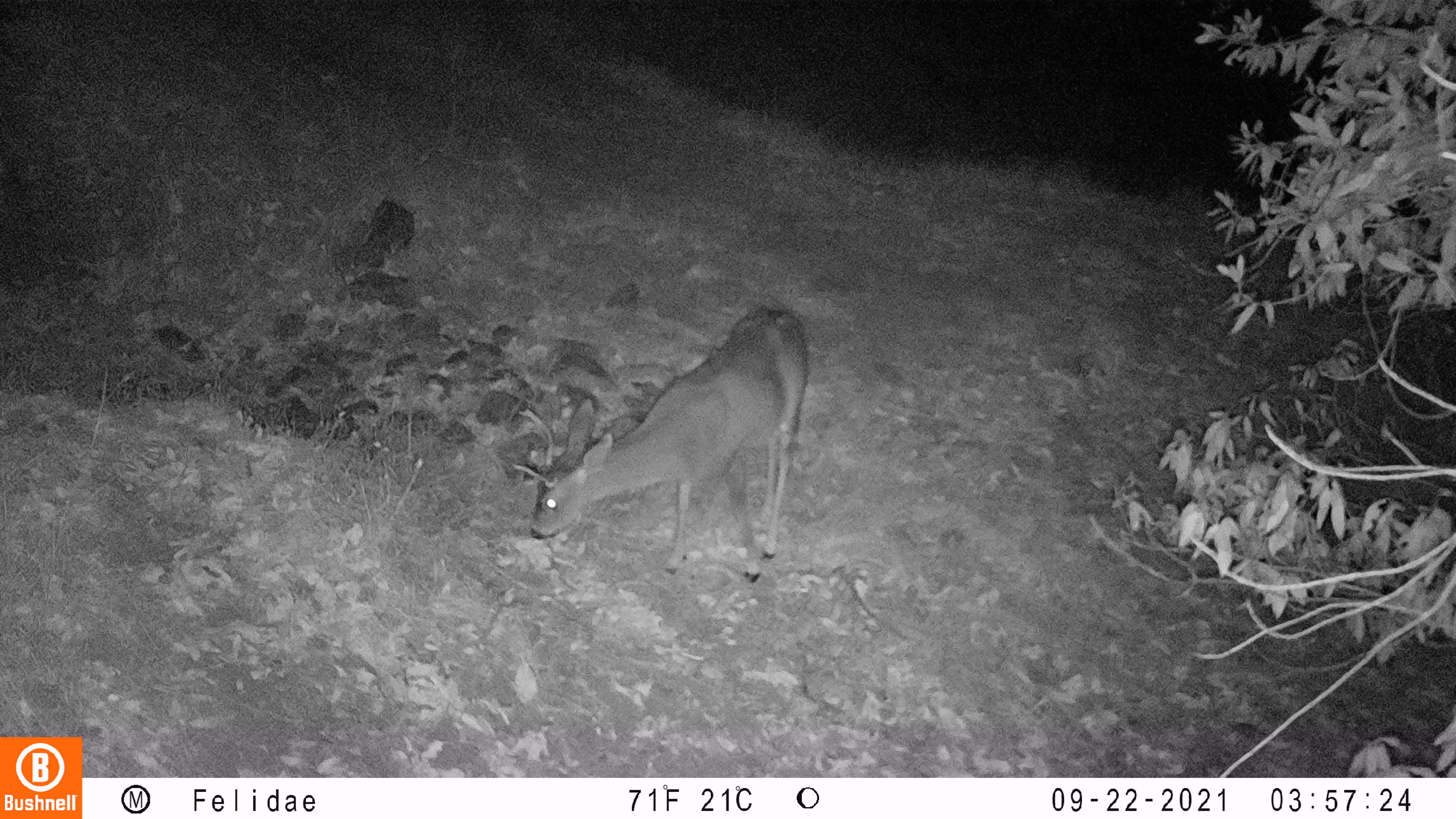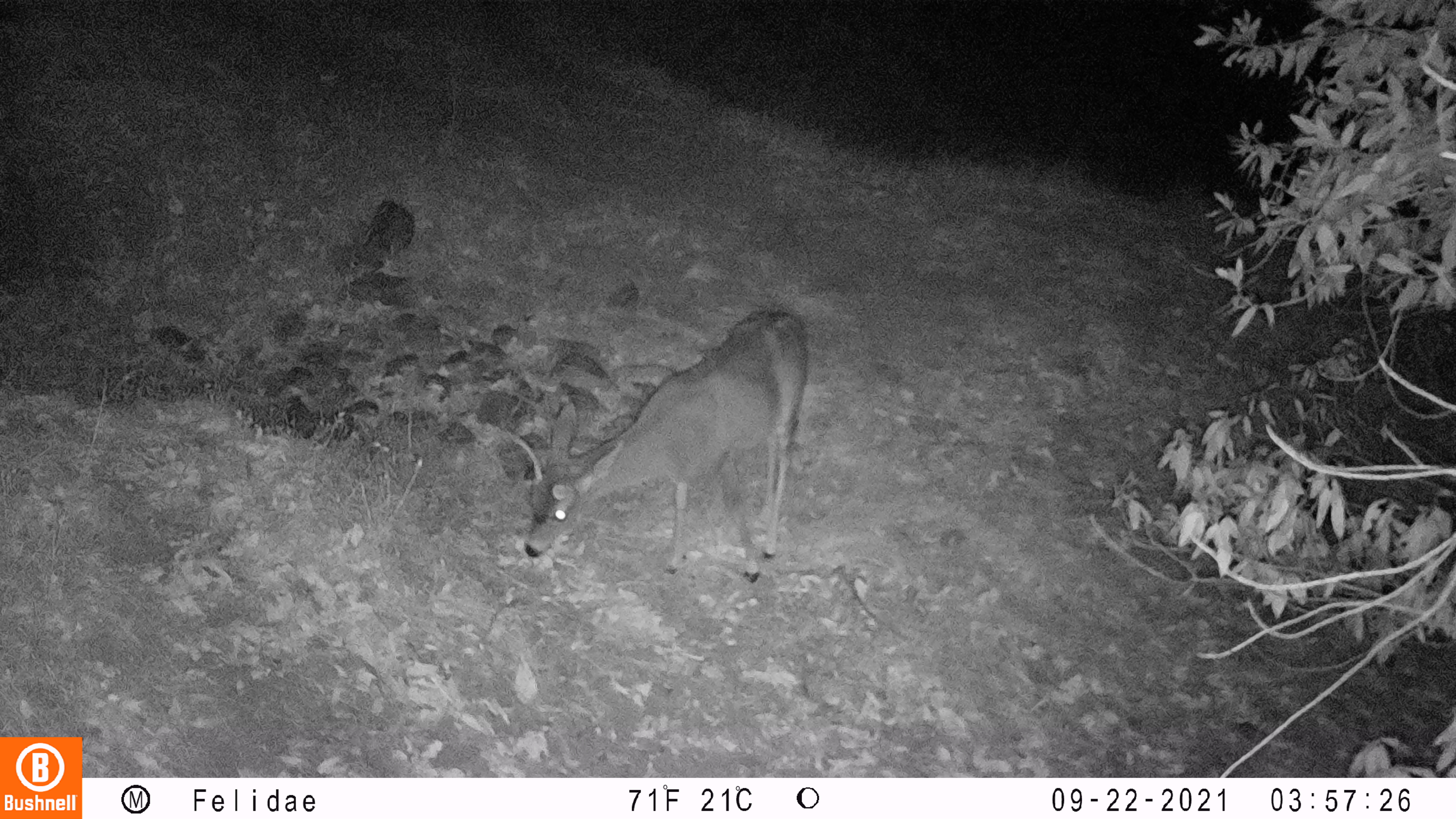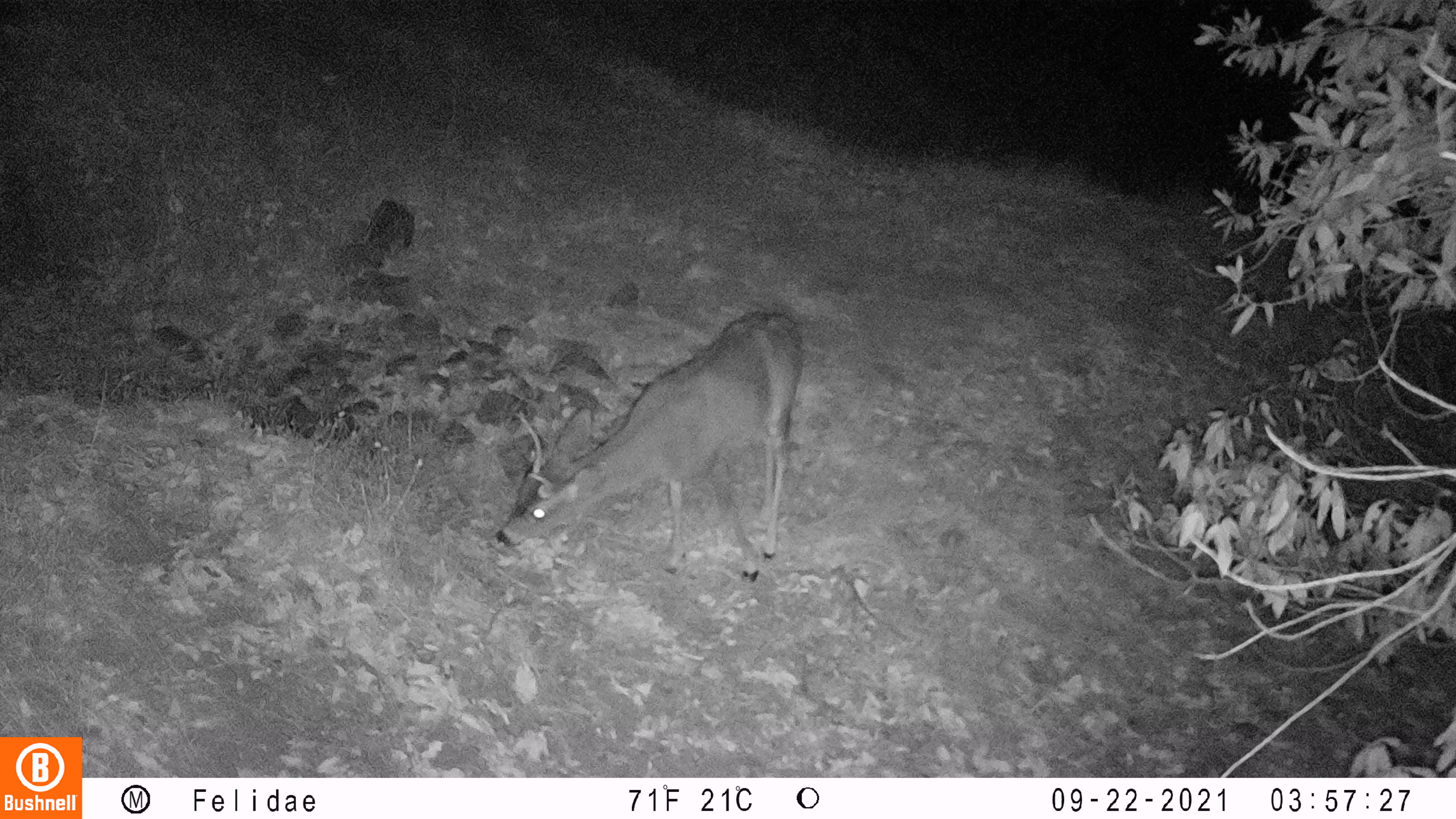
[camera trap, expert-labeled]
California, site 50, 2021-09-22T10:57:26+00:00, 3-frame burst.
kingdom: Animalia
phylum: Chordata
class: Mammalia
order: Artiodactyla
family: Cervidae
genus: Odocoileus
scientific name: Odocoileus hemionus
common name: mule deer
Mule deer (Odocoileus hemionus).